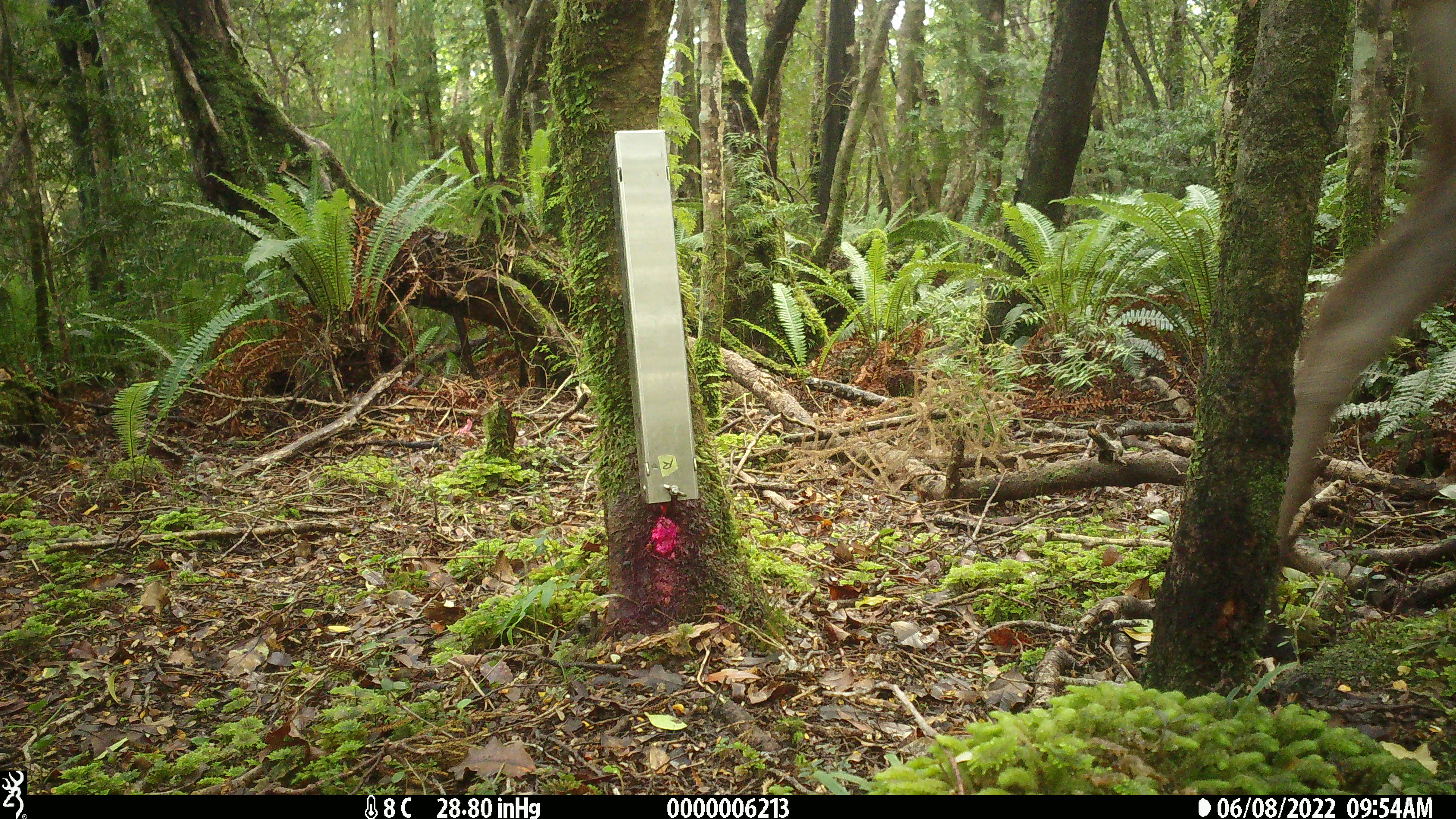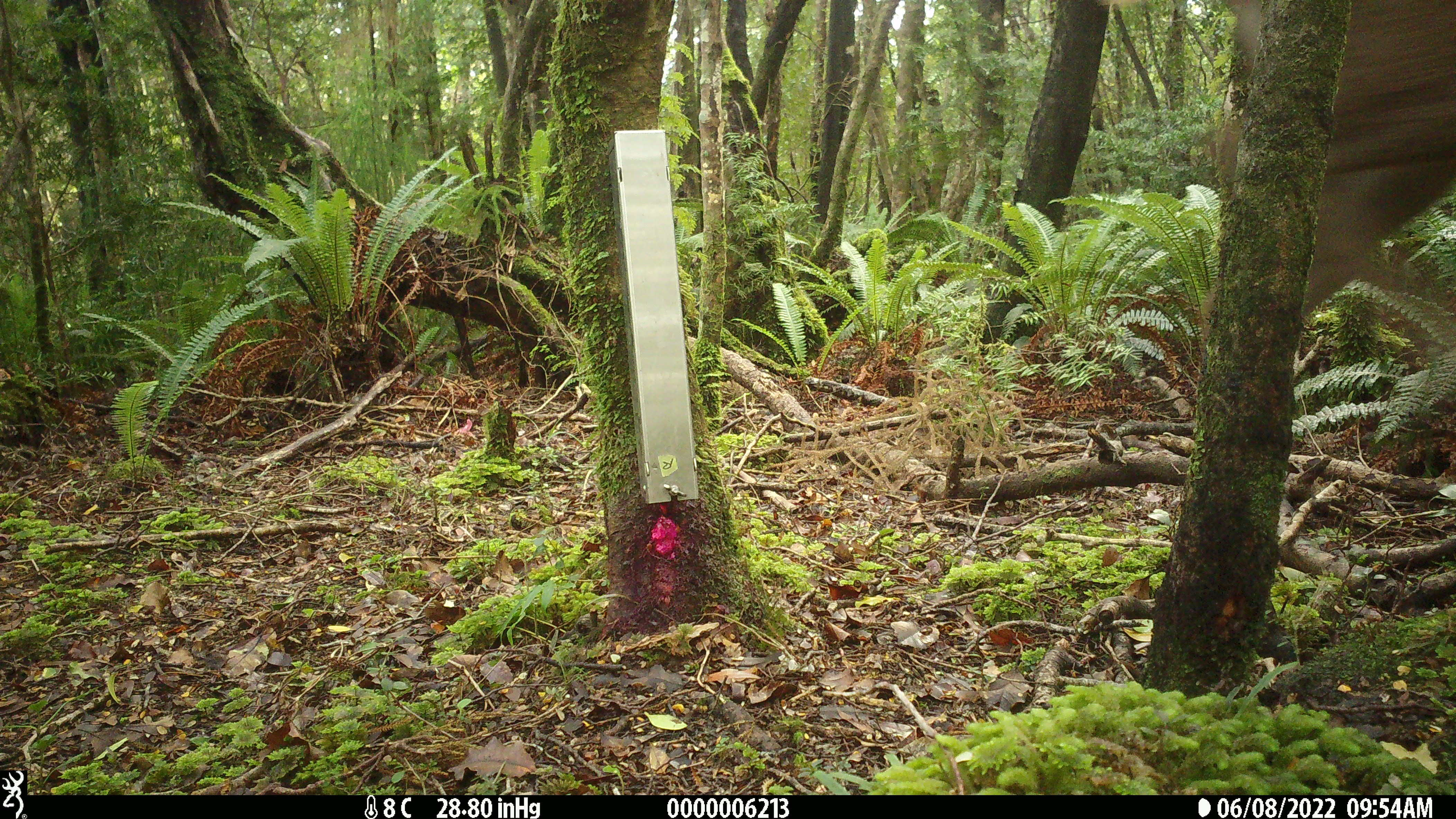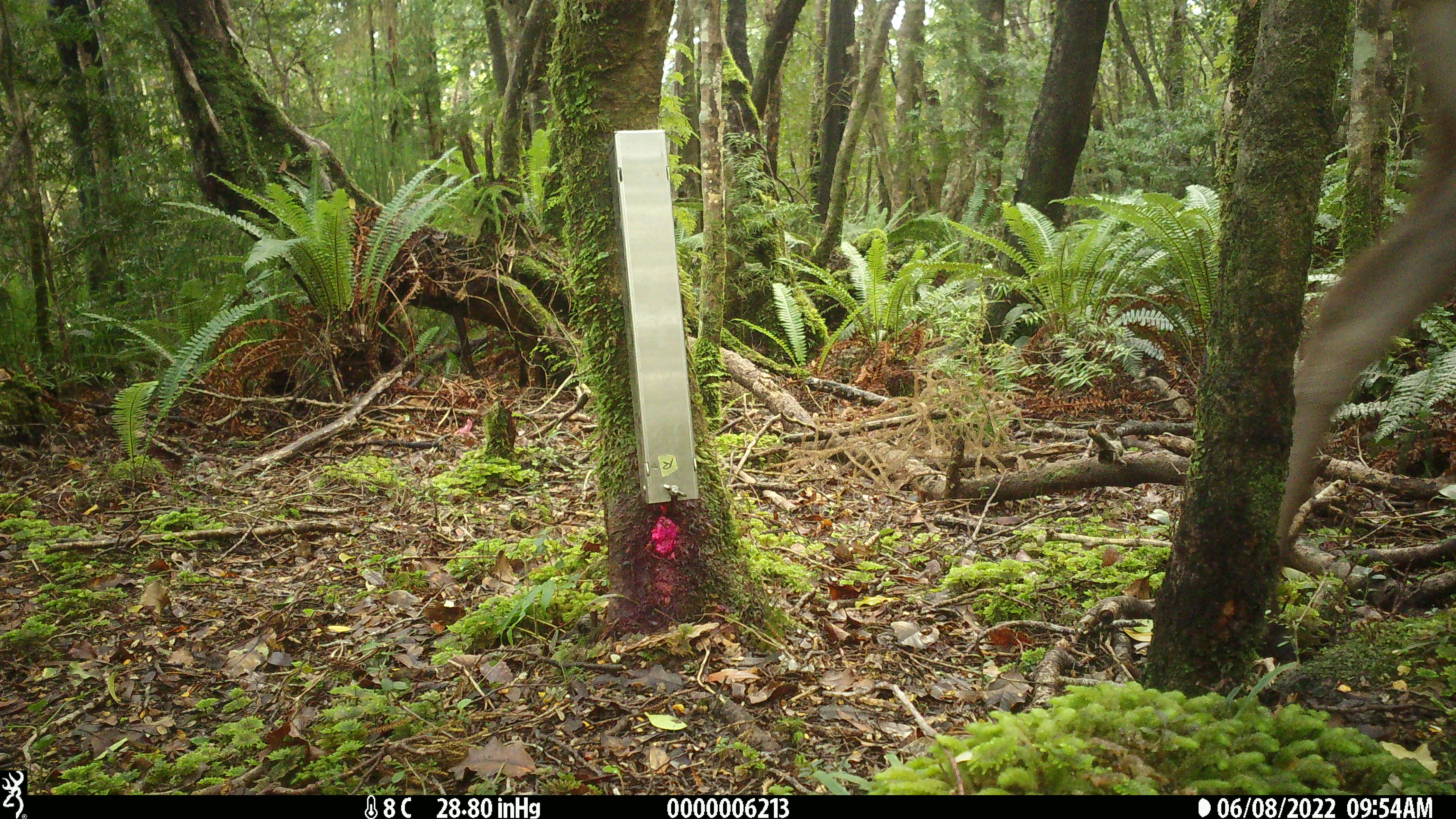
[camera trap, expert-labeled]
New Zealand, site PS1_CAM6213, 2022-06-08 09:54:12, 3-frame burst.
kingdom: Animalia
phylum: Chordata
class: Mammalia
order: Artiodactyla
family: Cervidae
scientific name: Cervidae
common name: deer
Deer (Cervidae).